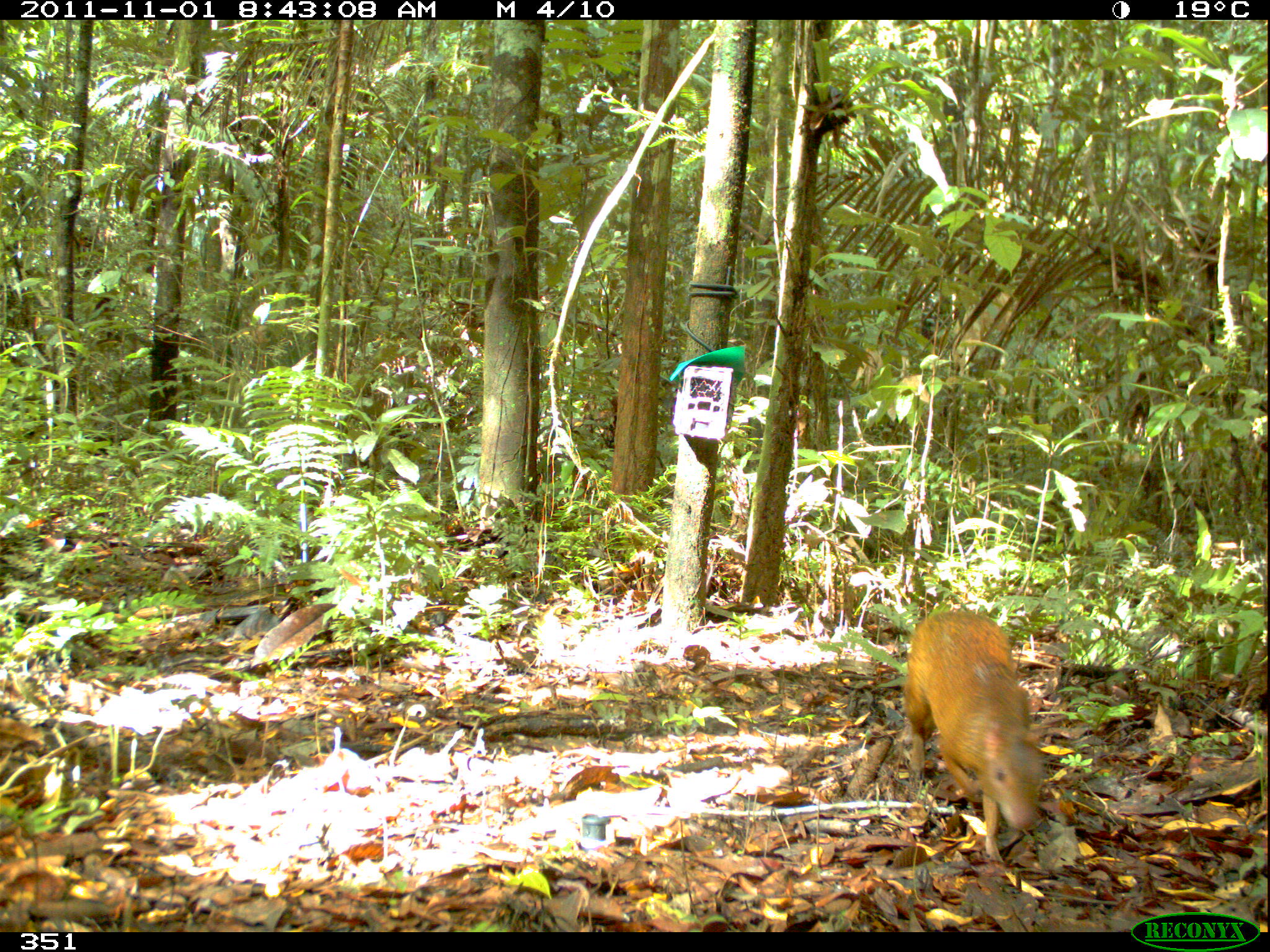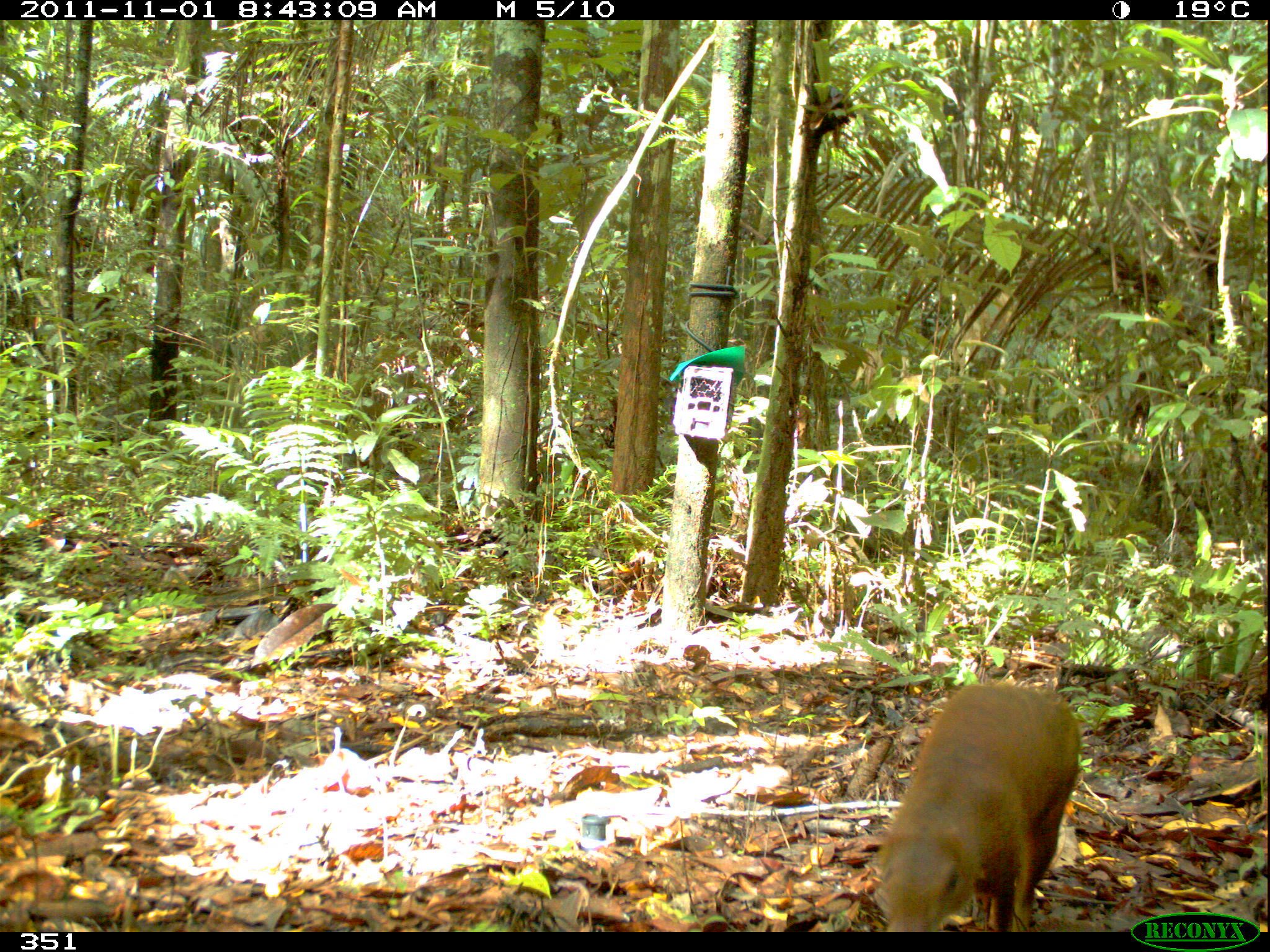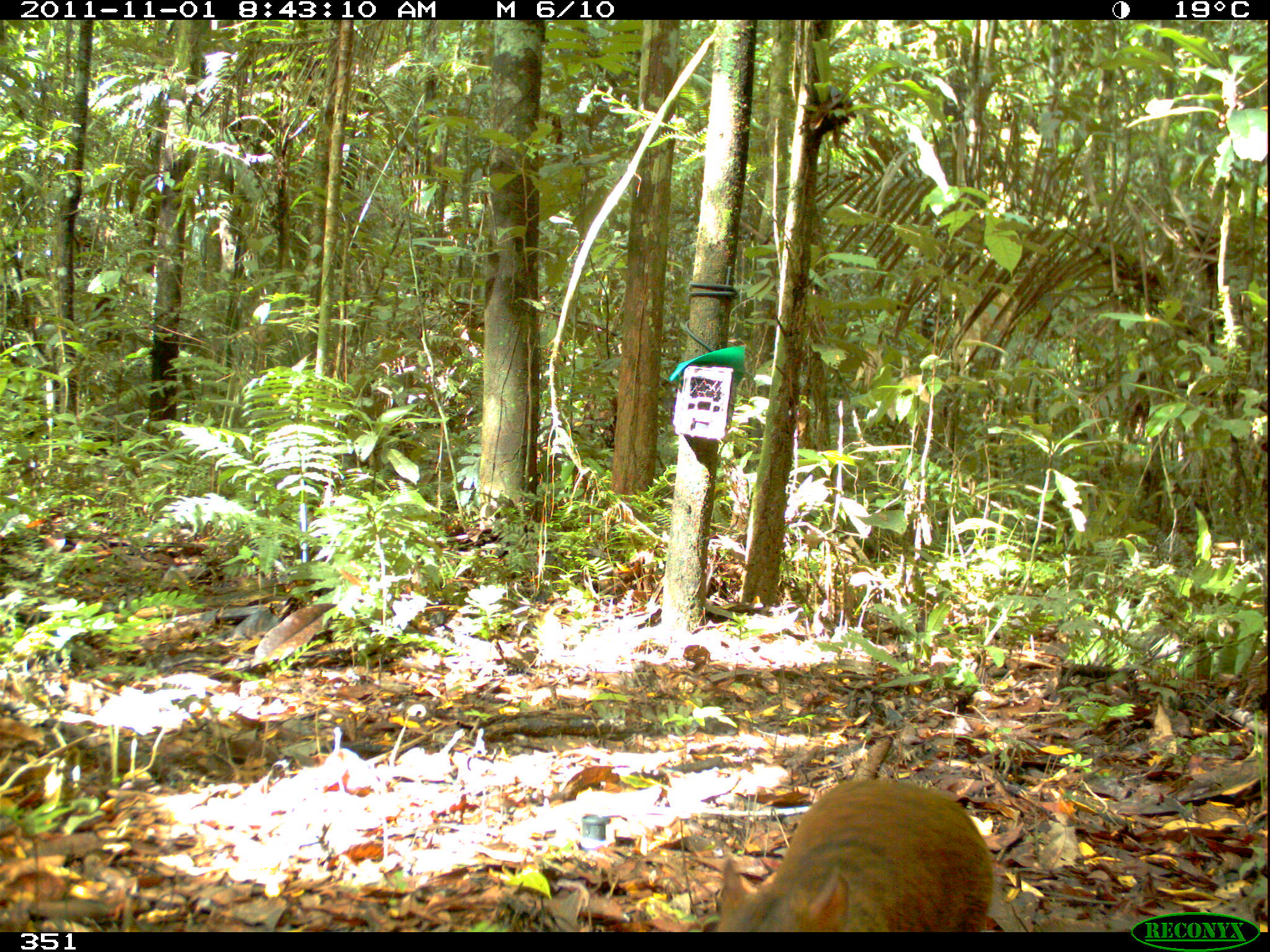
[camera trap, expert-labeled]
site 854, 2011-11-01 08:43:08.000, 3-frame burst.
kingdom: Animalia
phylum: Chordata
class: Mammalia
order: Rodentia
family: Dasyproctidae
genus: Dasyprocta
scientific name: Dasyprocta punctata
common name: central american agouti